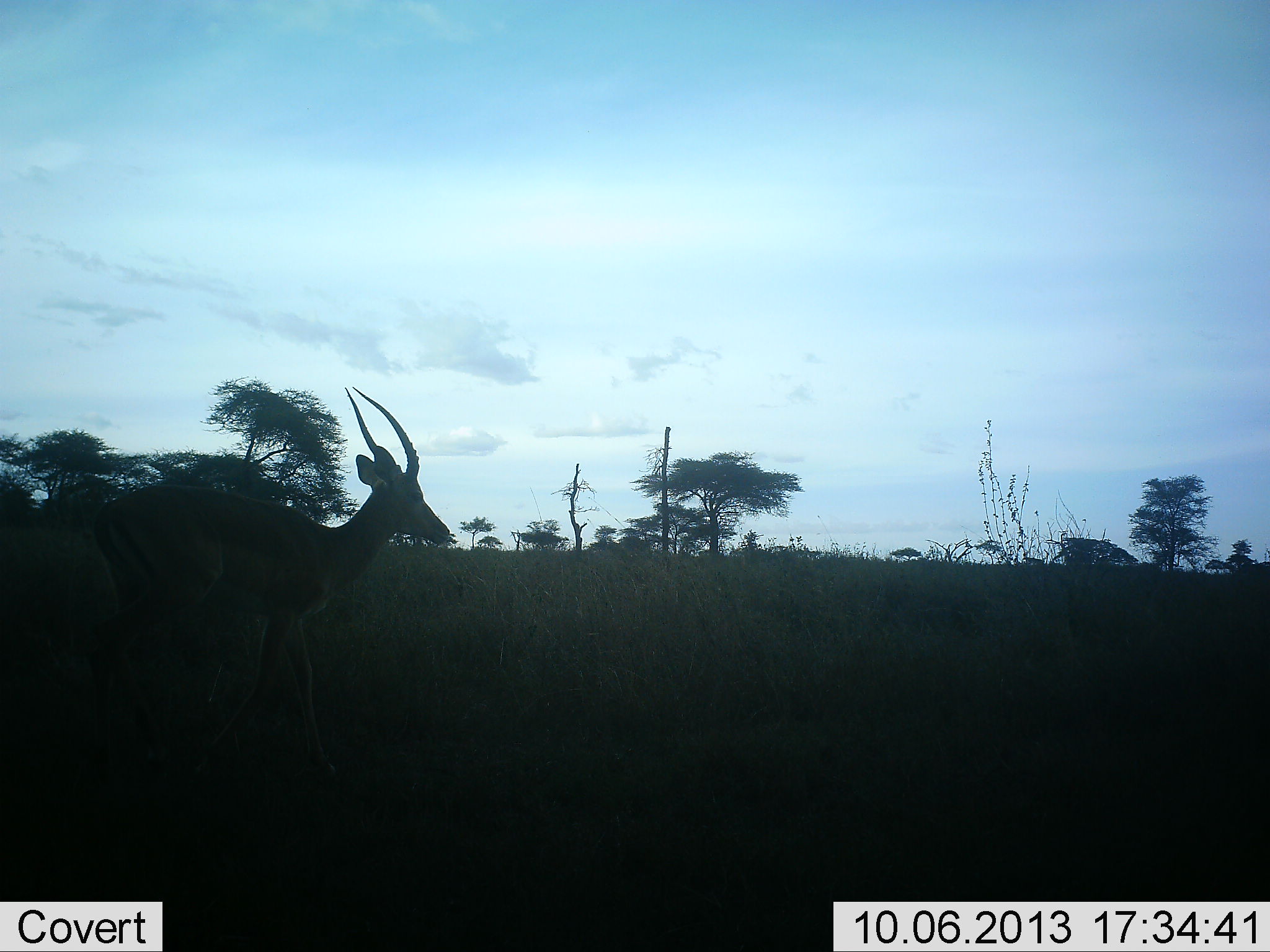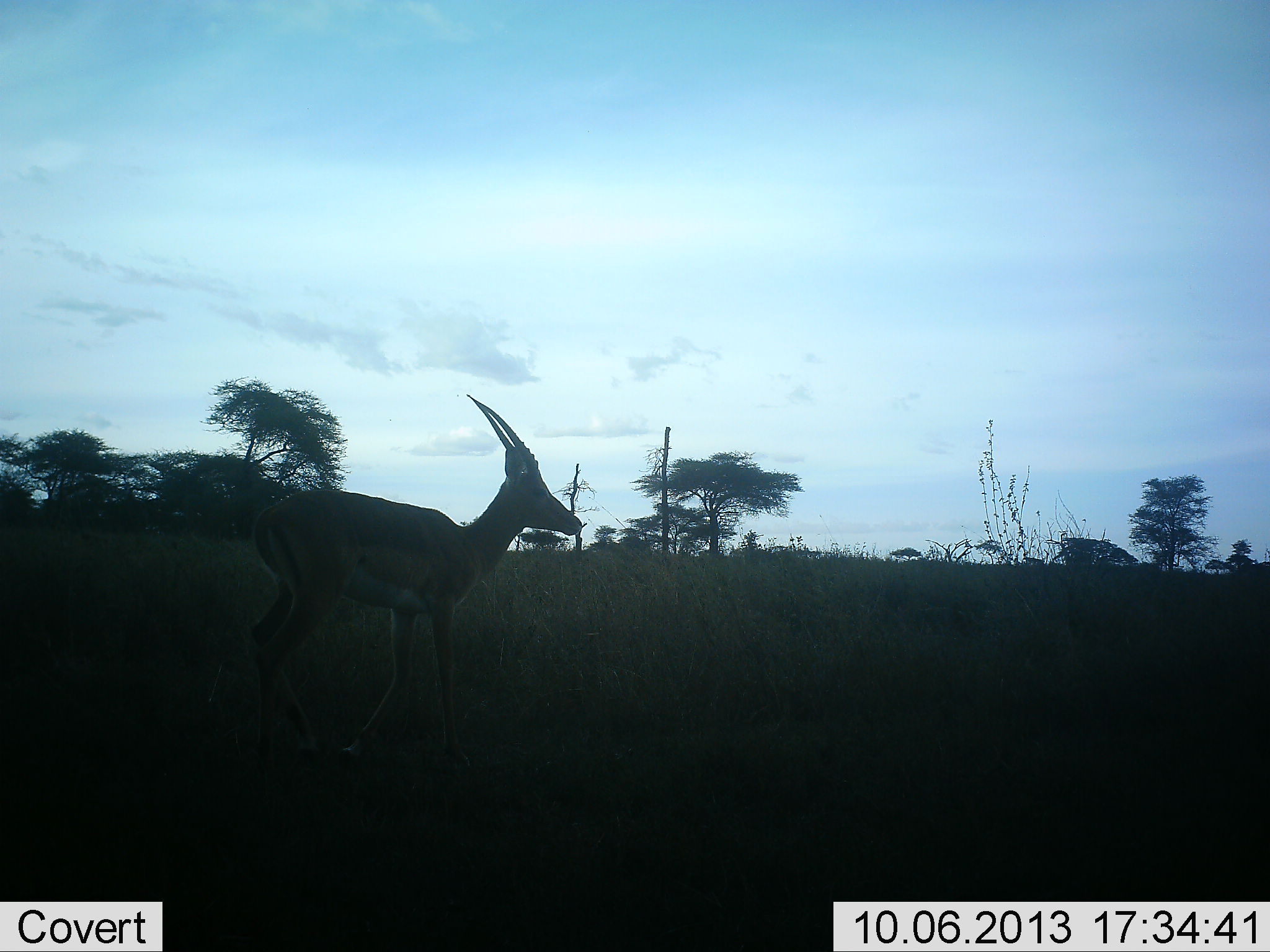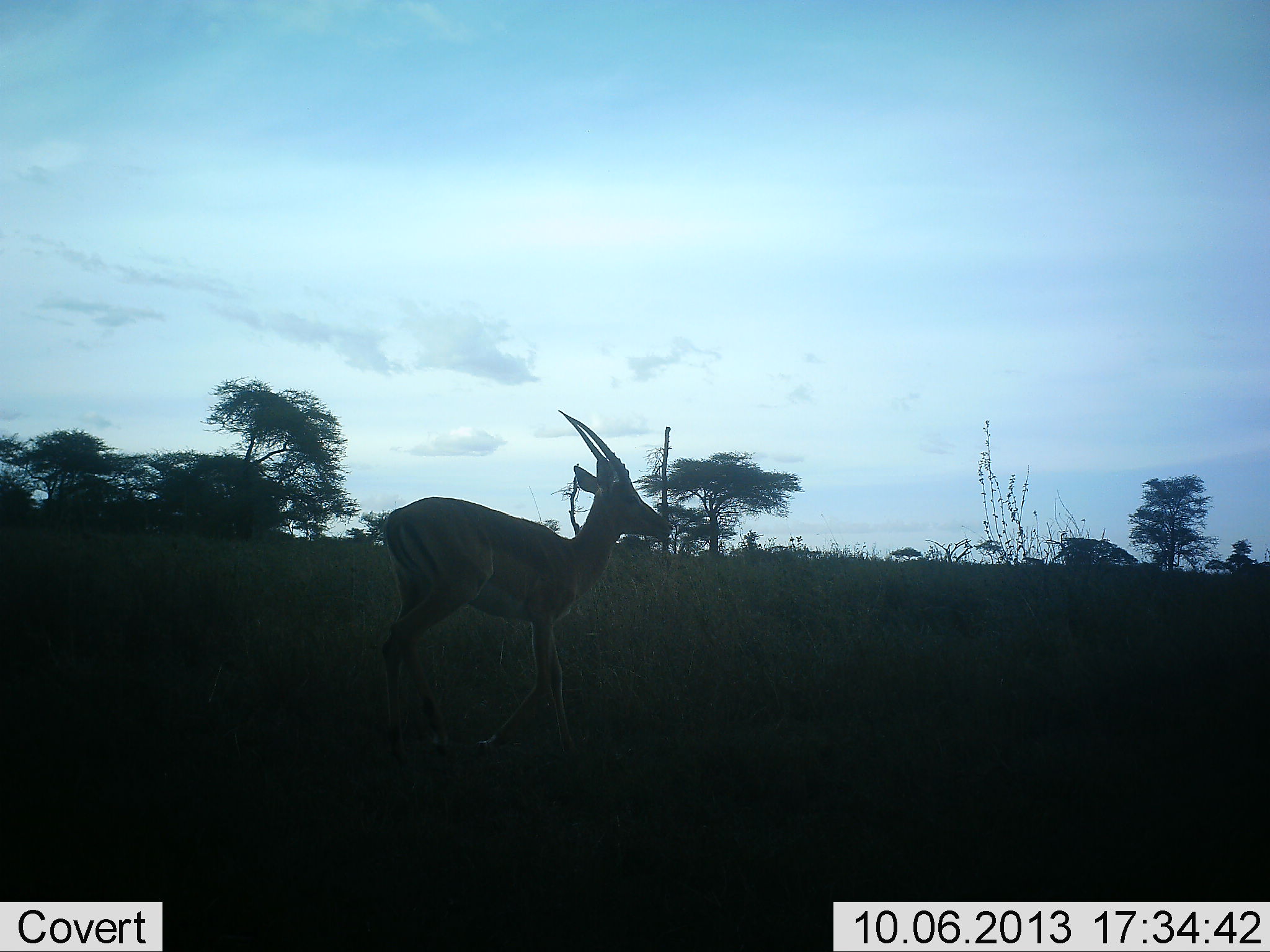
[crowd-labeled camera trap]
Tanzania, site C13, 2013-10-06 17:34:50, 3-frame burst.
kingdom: Animalia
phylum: Chordata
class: Mammalia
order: Artiodactyla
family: Bovidae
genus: Aepyceros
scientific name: Aepyceros melampus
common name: impala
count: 1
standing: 0%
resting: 0%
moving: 100%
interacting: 0%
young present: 0%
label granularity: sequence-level